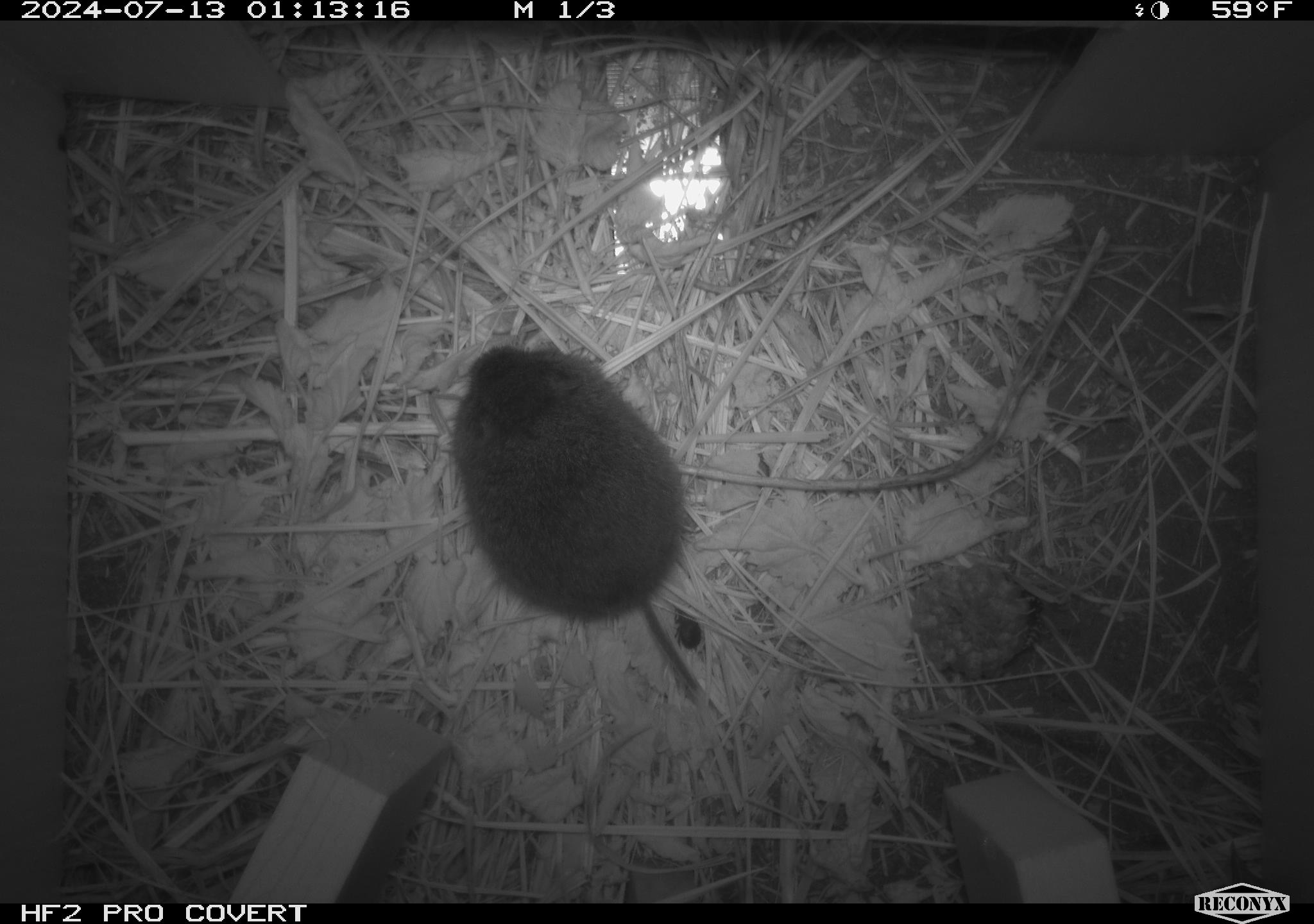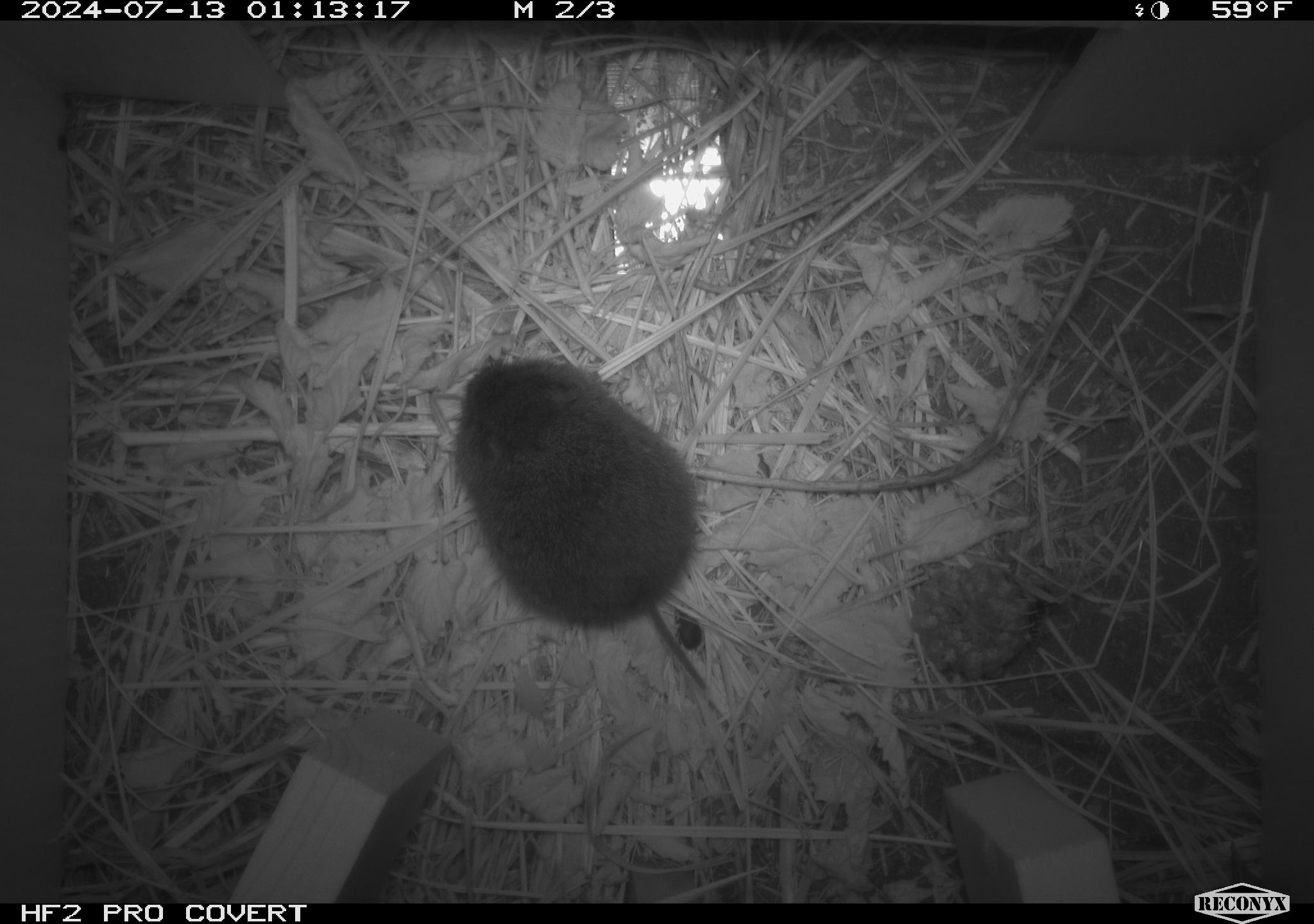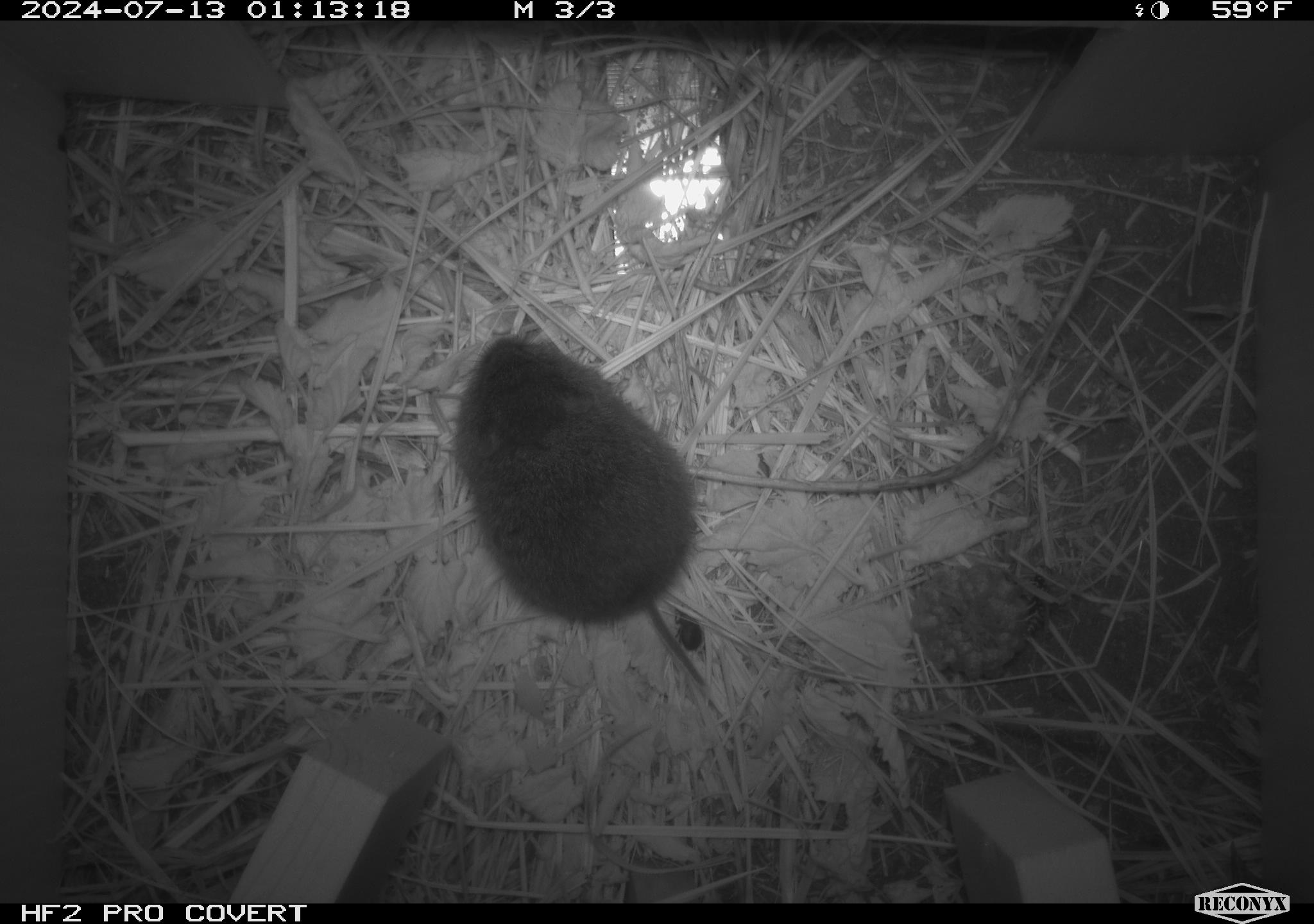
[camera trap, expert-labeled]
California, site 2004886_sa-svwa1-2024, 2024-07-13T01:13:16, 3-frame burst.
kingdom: Animalia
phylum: Chordata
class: Mammalia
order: Rodentia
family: Cricetidae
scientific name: Arvicolinae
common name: voles, lemmings, and muskrats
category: arvicolinae subfamily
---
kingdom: Animalia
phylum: Arthropoda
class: Insecta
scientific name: Insecta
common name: insect